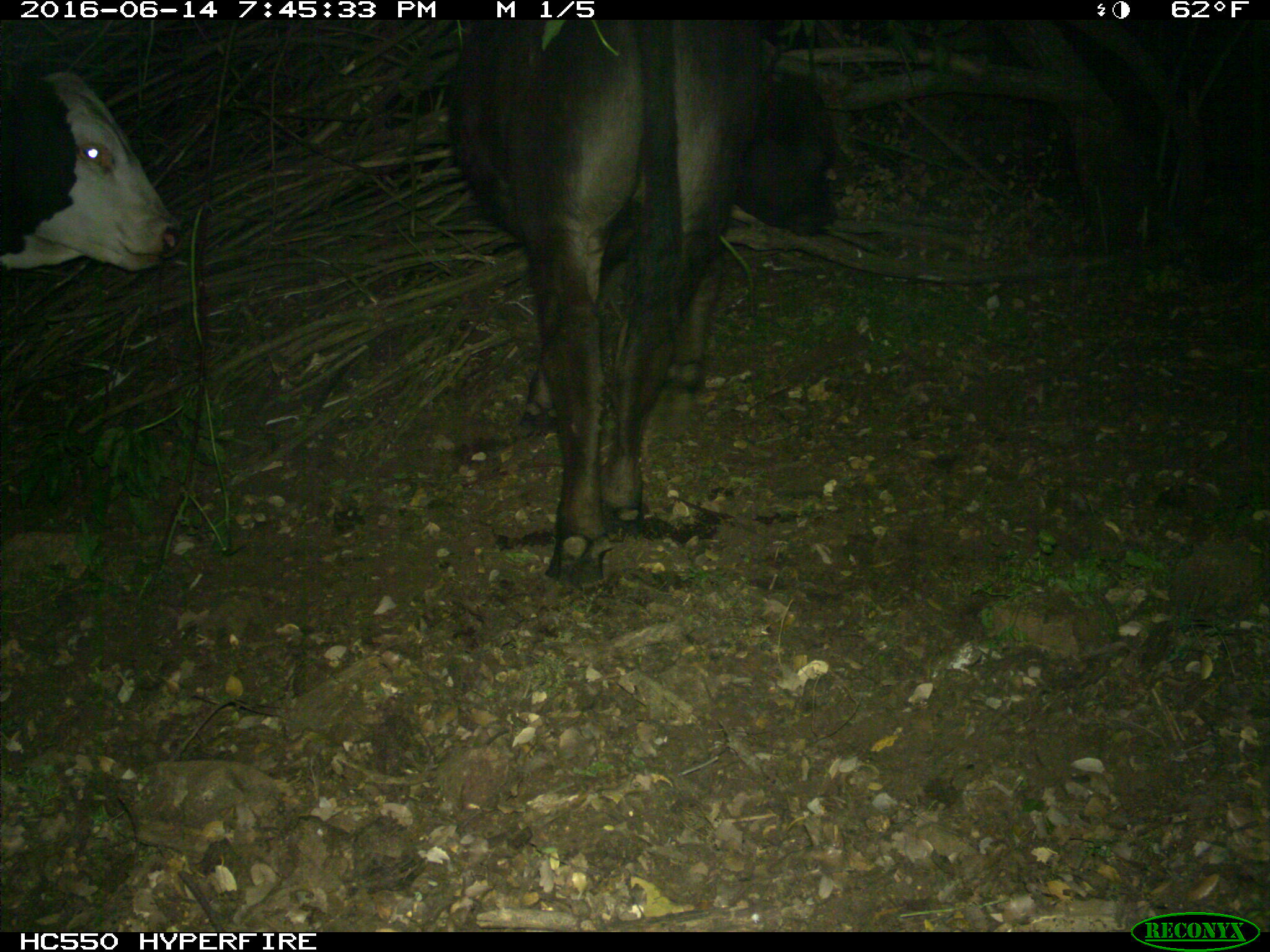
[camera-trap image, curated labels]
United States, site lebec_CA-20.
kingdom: Animalia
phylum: Chordata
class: Mammalia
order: Artiodactyla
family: Bovidae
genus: Bos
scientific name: Bos taurus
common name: domestic cow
Bos taurus (domestic cow).